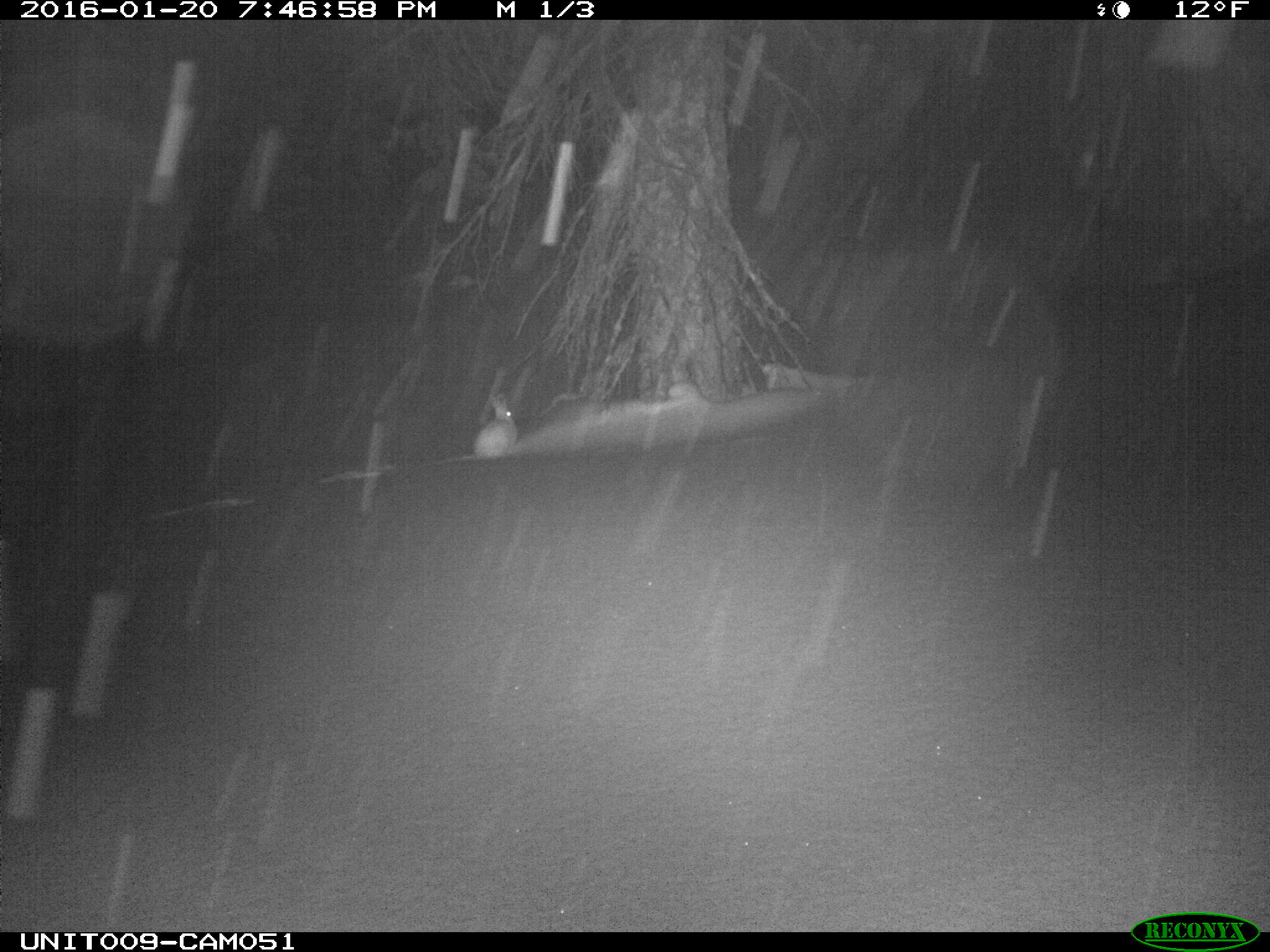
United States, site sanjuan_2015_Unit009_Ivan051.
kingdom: Animalia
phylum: Chordata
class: Mammalia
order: Lagomorpha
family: Leporidae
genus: Lepus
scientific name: Lepus americanus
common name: snowshoe hare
Lepus americanus (snowshoe hare).